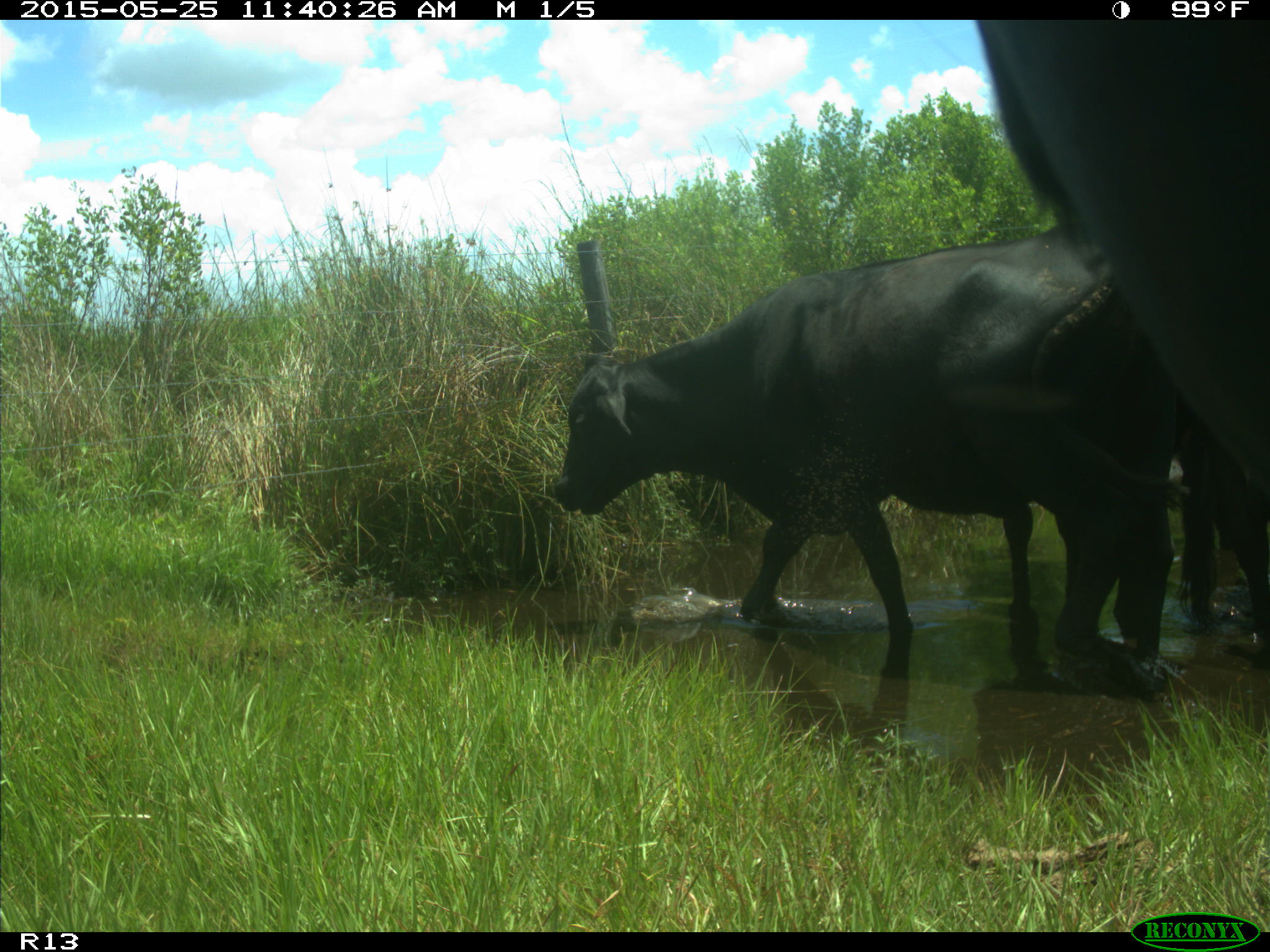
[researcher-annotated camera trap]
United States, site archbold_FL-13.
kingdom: Animalia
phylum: Chordata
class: Mammalia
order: Artiodactyla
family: Bovidae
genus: Bos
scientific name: Bos taurus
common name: domestic cow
Bos taurus (domestic cow).